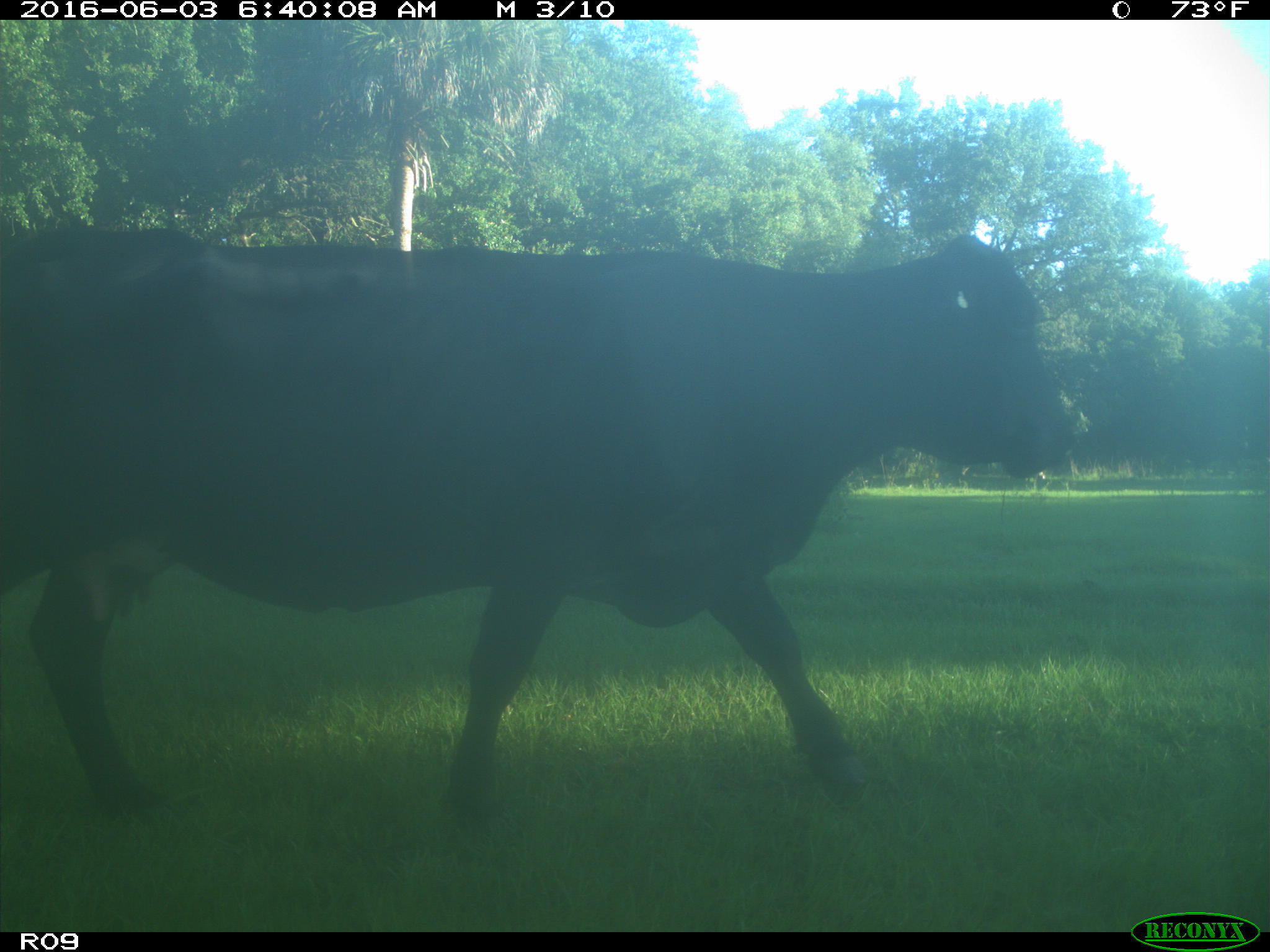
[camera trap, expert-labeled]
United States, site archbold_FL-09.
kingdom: Animalia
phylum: Chordata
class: Mammalia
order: Artiodactyla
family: Bovidae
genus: Bos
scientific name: Bos taurus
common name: domestic cow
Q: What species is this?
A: Bos taurus (domestic cow).